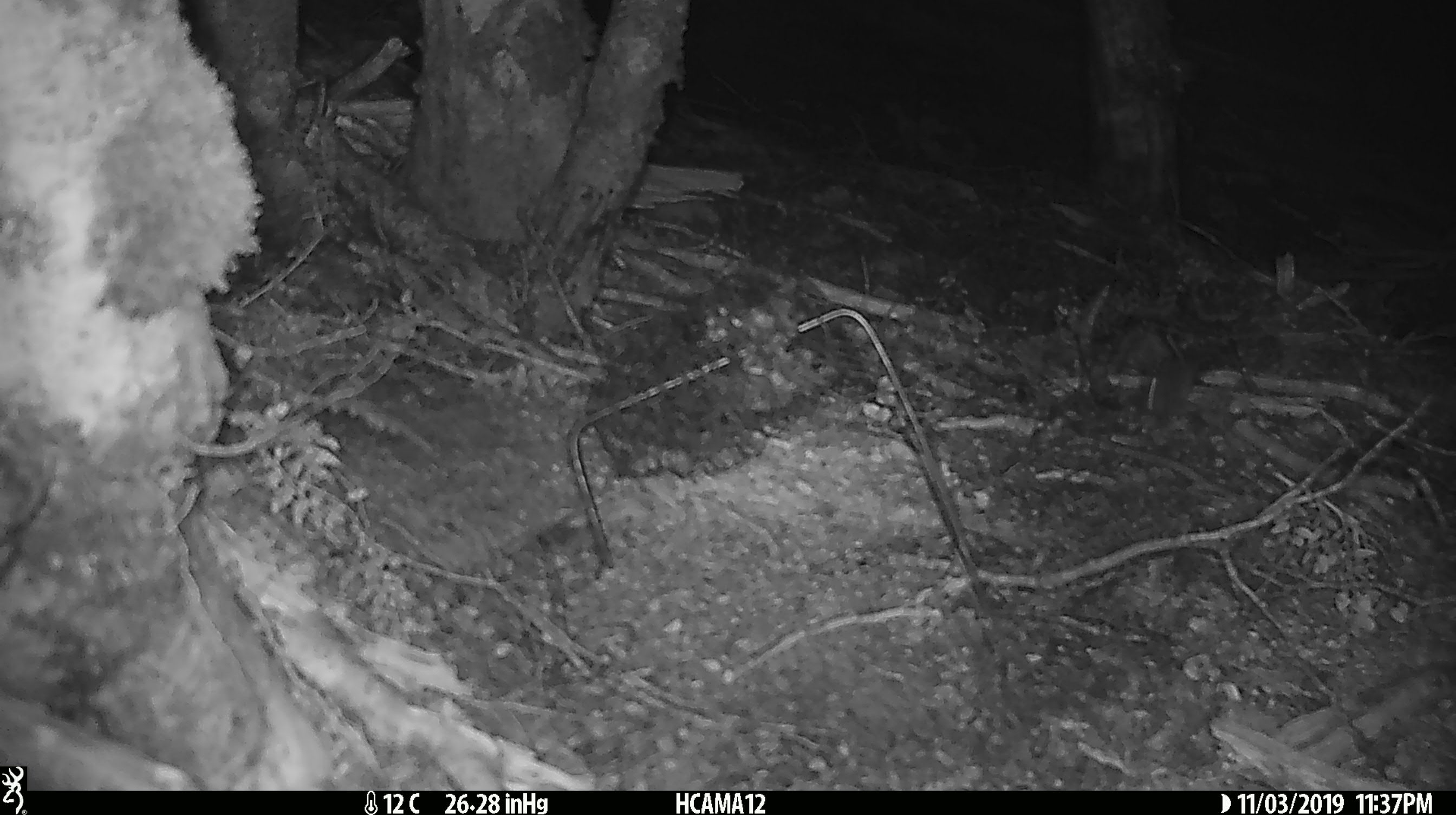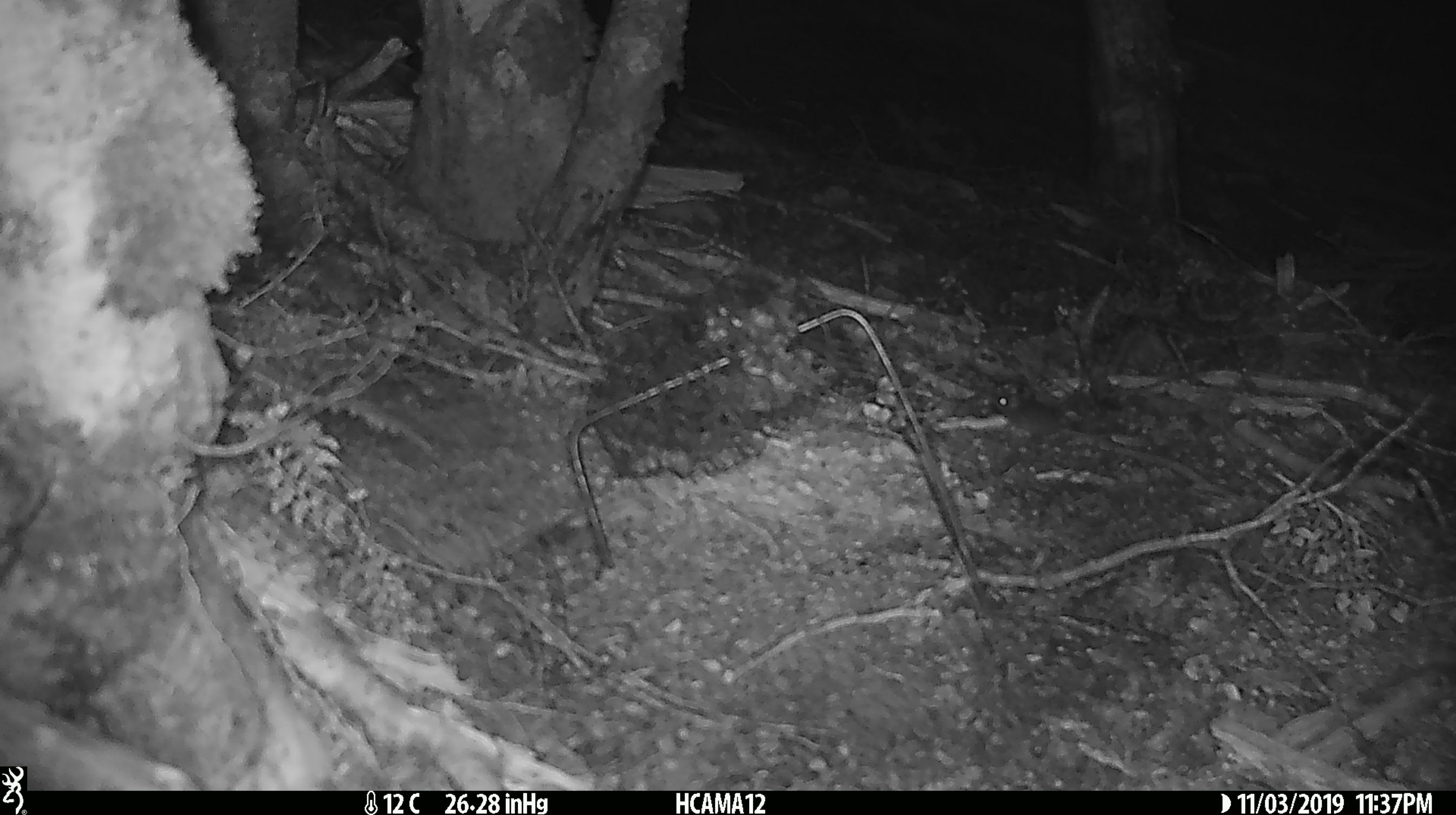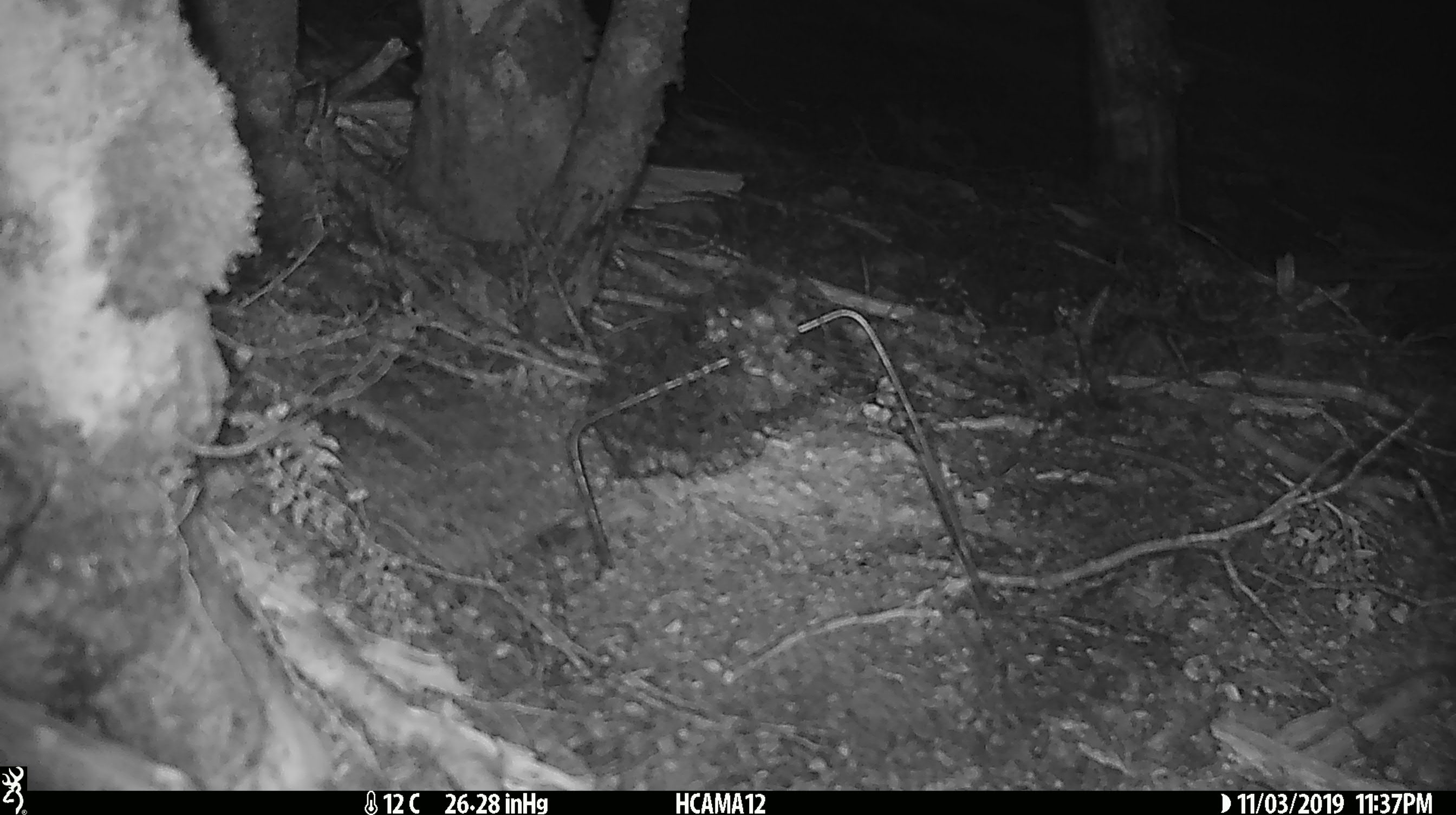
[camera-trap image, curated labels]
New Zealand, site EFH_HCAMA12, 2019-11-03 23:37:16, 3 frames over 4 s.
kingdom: Animalia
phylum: Chordata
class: Mammalia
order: Rodentia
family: Muridae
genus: Mus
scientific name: Mus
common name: mouse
Mouse (Mus).